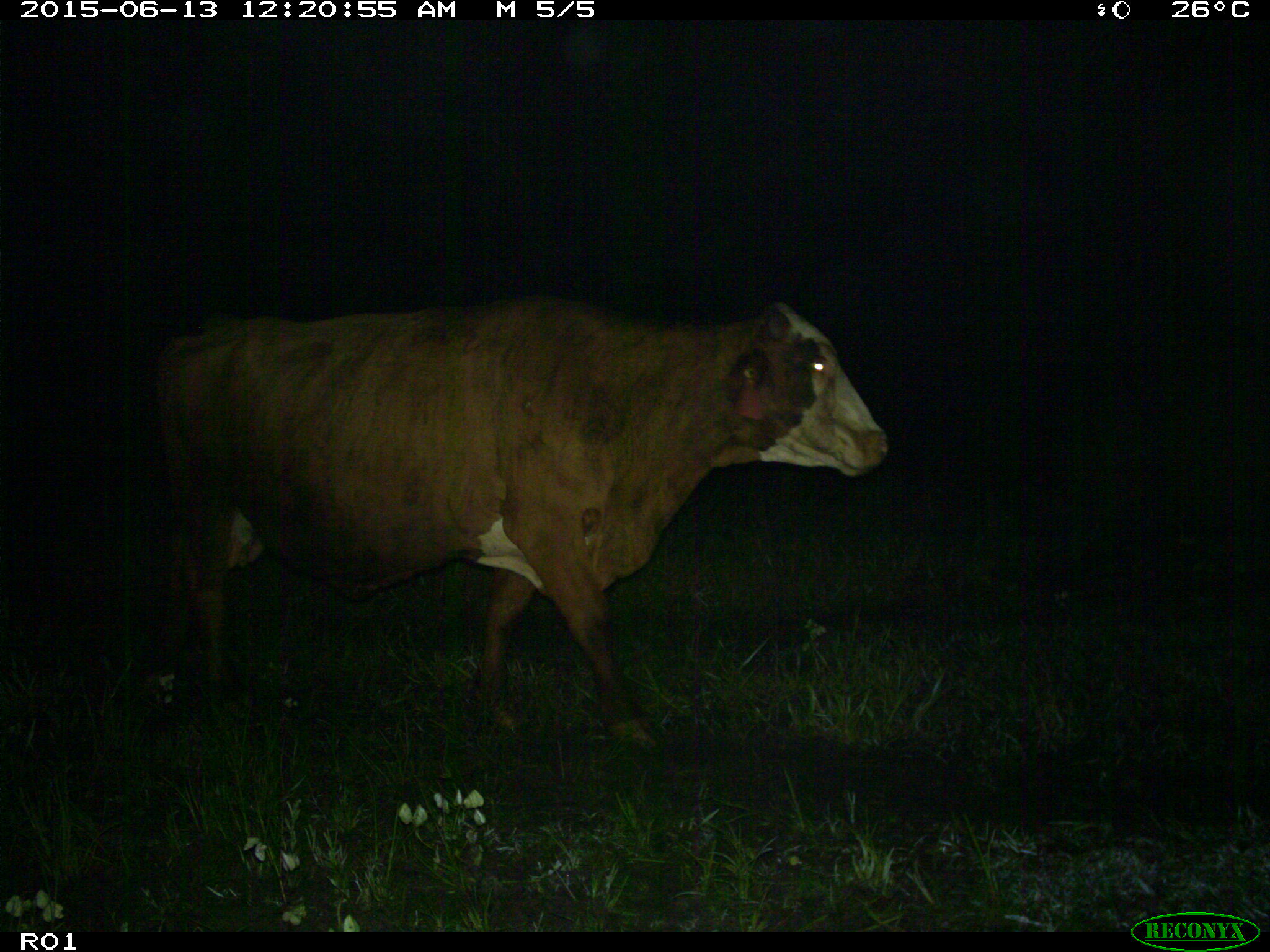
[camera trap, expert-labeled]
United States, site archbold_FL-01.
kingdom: Animalia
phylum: Chordata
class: Mammalia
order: Artiodactyla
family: Bovidae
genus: Bos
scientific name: Bos taurus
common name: domestic cow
Bos taurus (domestic cow).